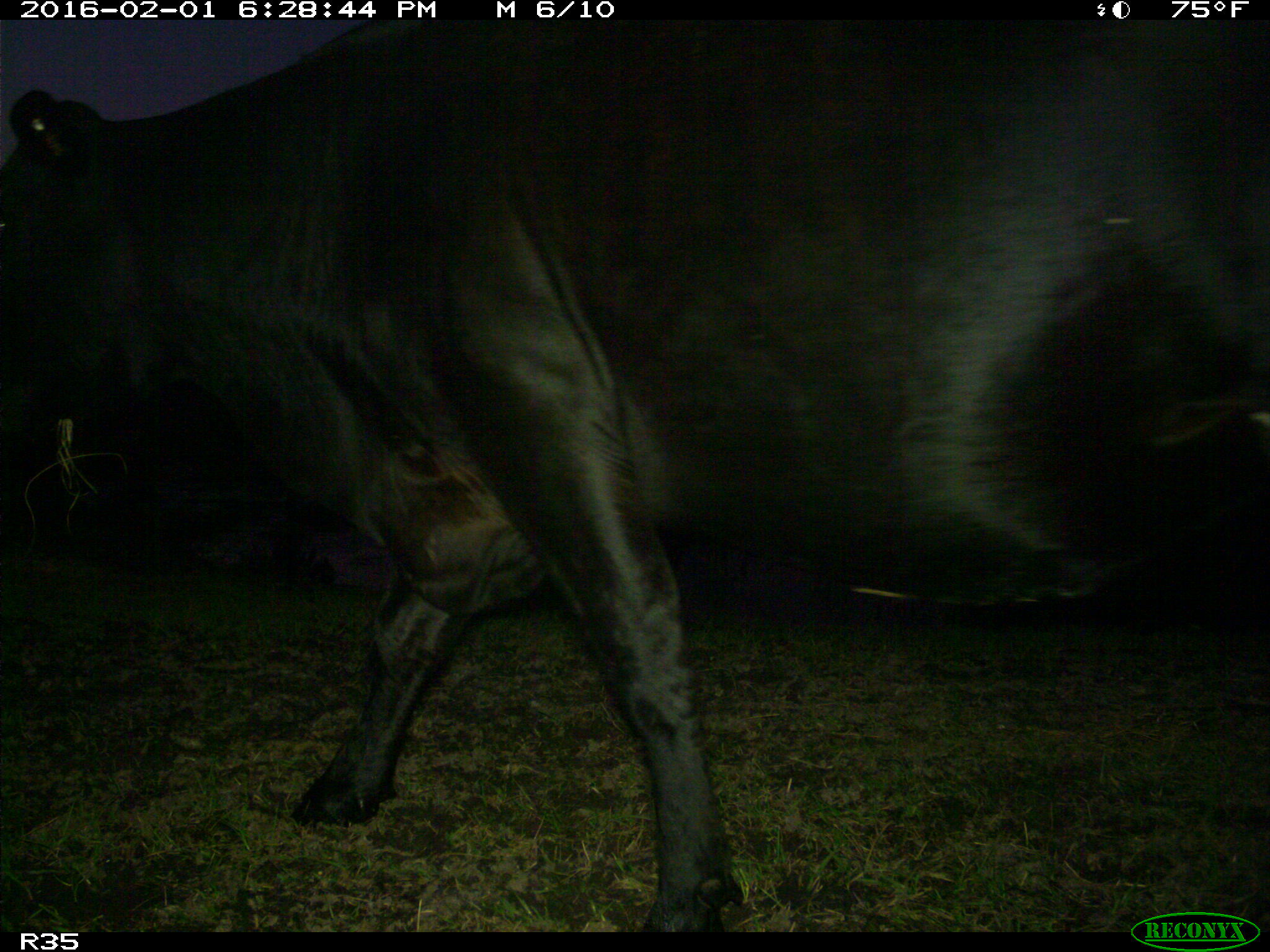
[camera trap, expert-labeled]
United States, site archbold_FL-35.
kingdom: Animalia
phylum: Chordata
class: Mammalia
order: Artiodactyla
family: Bovidae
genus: Bos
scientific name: Bos taurus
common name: domestic cow